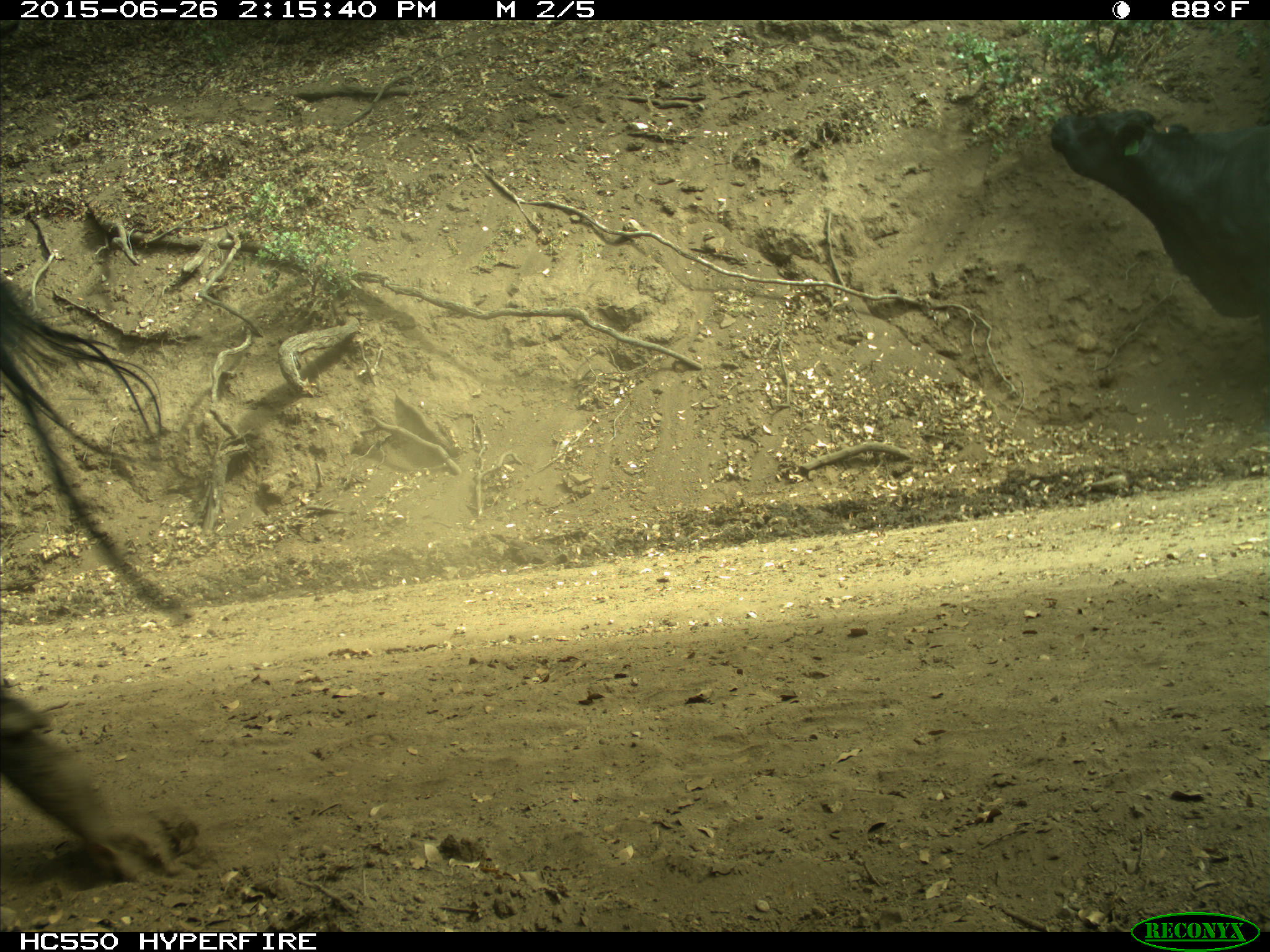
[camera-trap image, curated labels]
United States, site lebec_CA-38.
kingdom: Animalia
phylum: Chordata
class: Mammalia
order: Artiodactyla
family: Bovidae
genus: Bos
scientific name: Bos taurus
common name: domestic cow